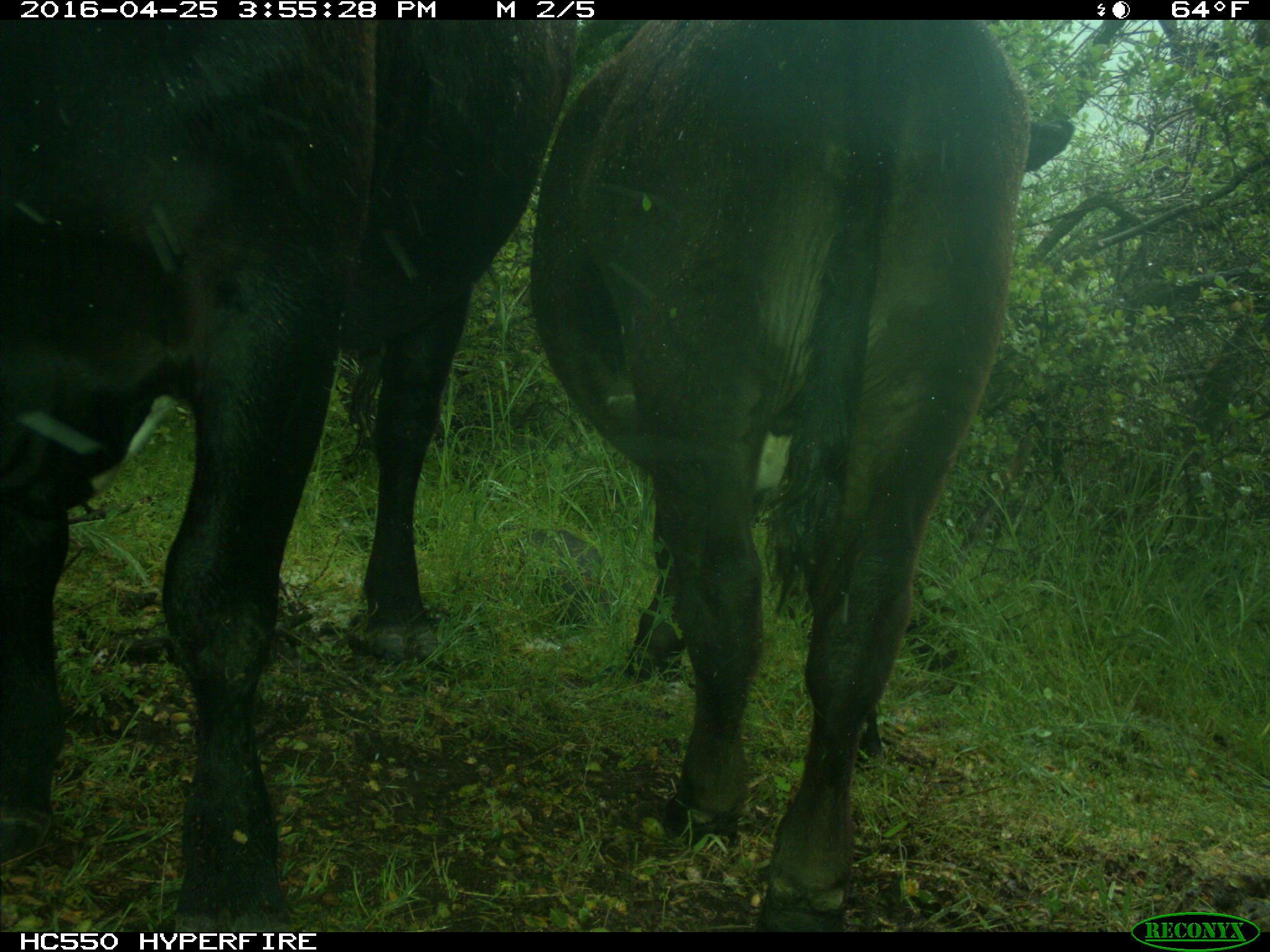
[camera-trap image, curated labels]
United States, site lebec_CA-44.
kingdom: Animalia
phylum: Chordata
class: Mammalia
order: Artiodactyla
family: Bovidae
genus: Bos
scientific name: Bos taurus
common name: domestic cow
Bos taurus (domestic cow).